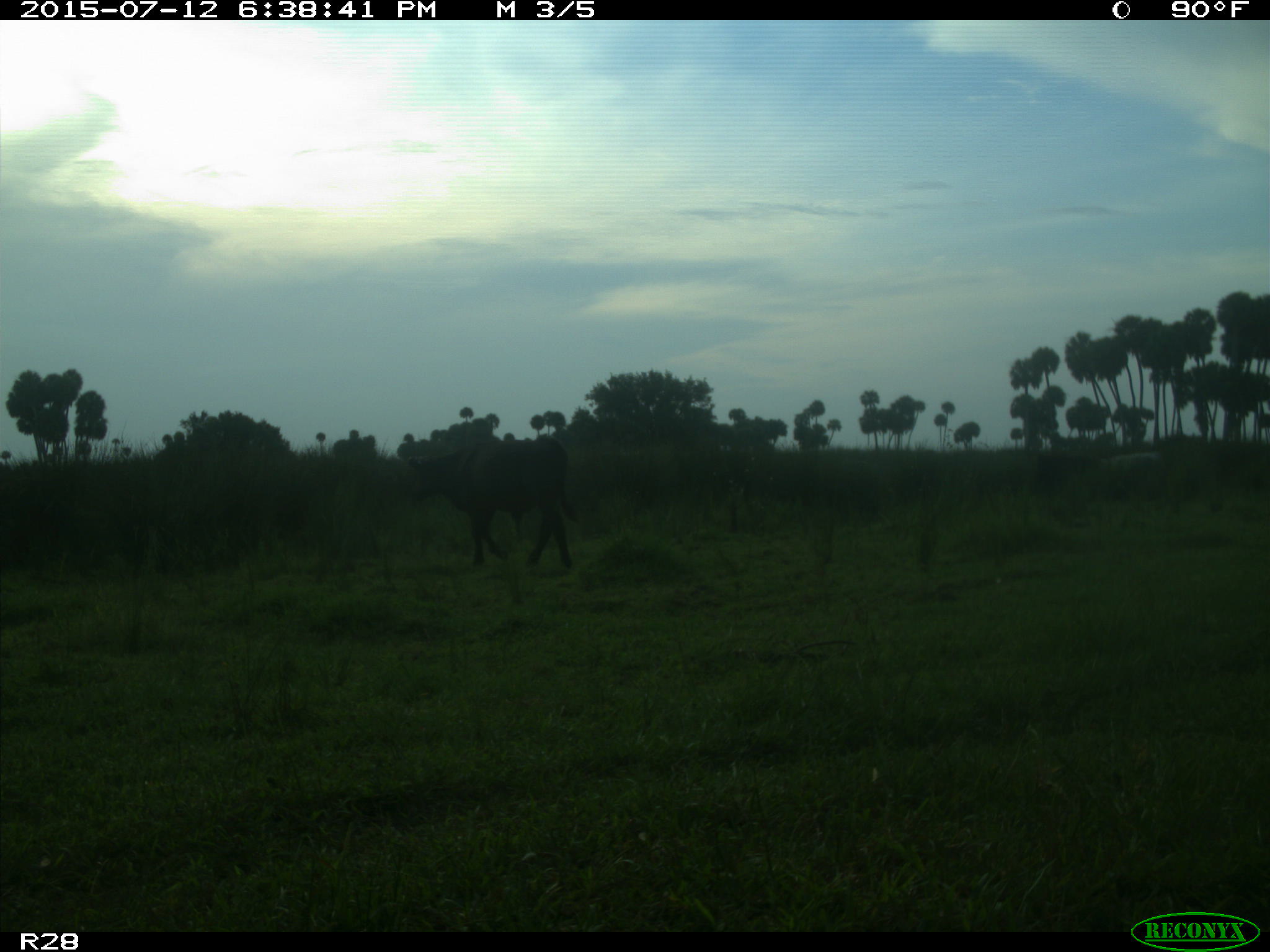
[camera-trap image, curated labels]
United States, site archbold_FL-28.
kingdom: Animalia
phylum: Chordata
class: Mammalia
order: Artiodactyla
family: Bovidae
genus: Bos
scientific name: Bos taurus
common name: domestic cow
Bos taurus (domestic cow).